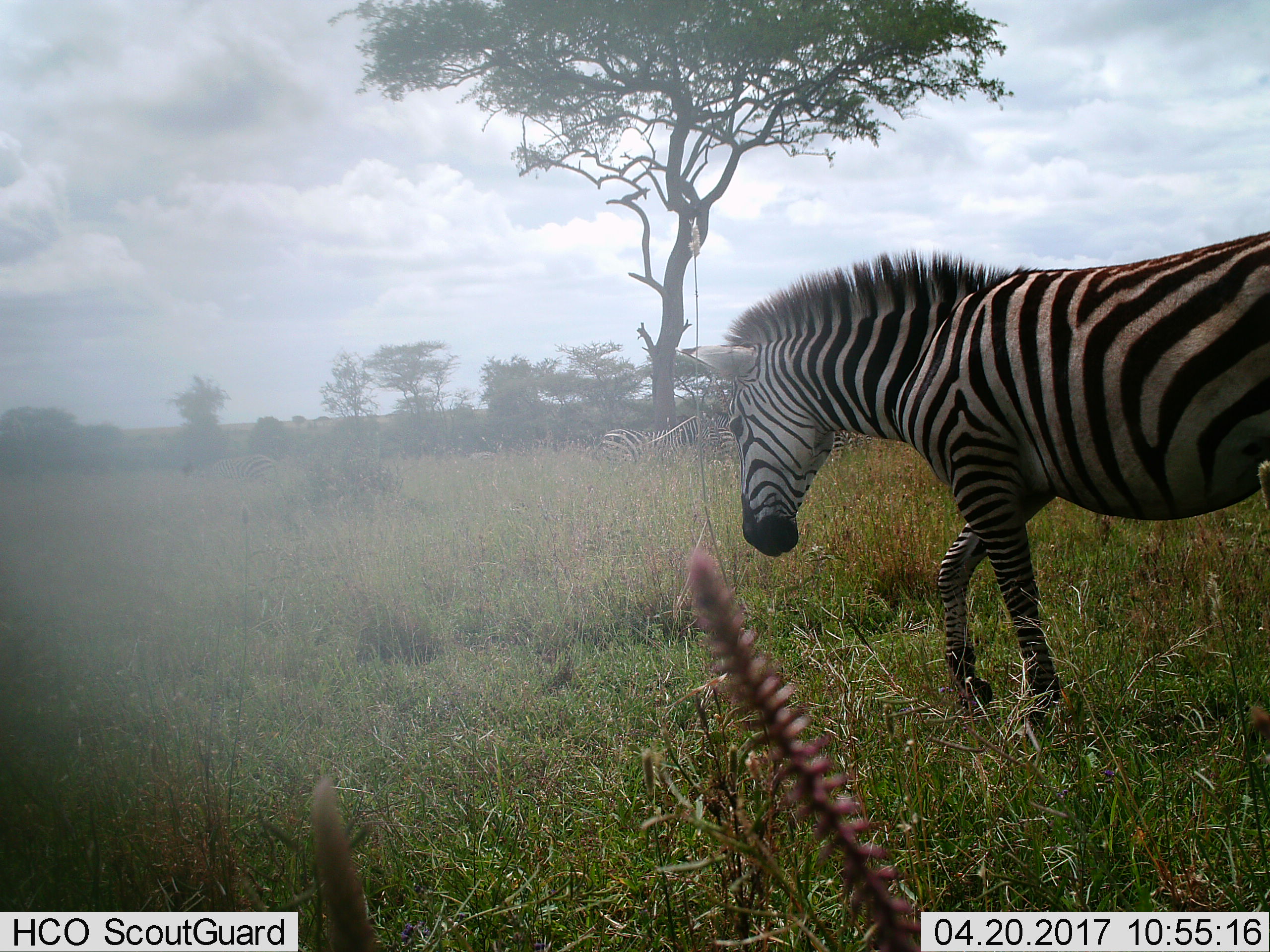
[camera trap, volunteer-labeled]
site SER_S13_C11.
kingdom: Animalia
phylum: Chordata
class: Mammalia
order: Perissodactyla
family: Equidae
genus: Equus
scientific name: Equus quagga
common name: plains zebra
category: zebraplains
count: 4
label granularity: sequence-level